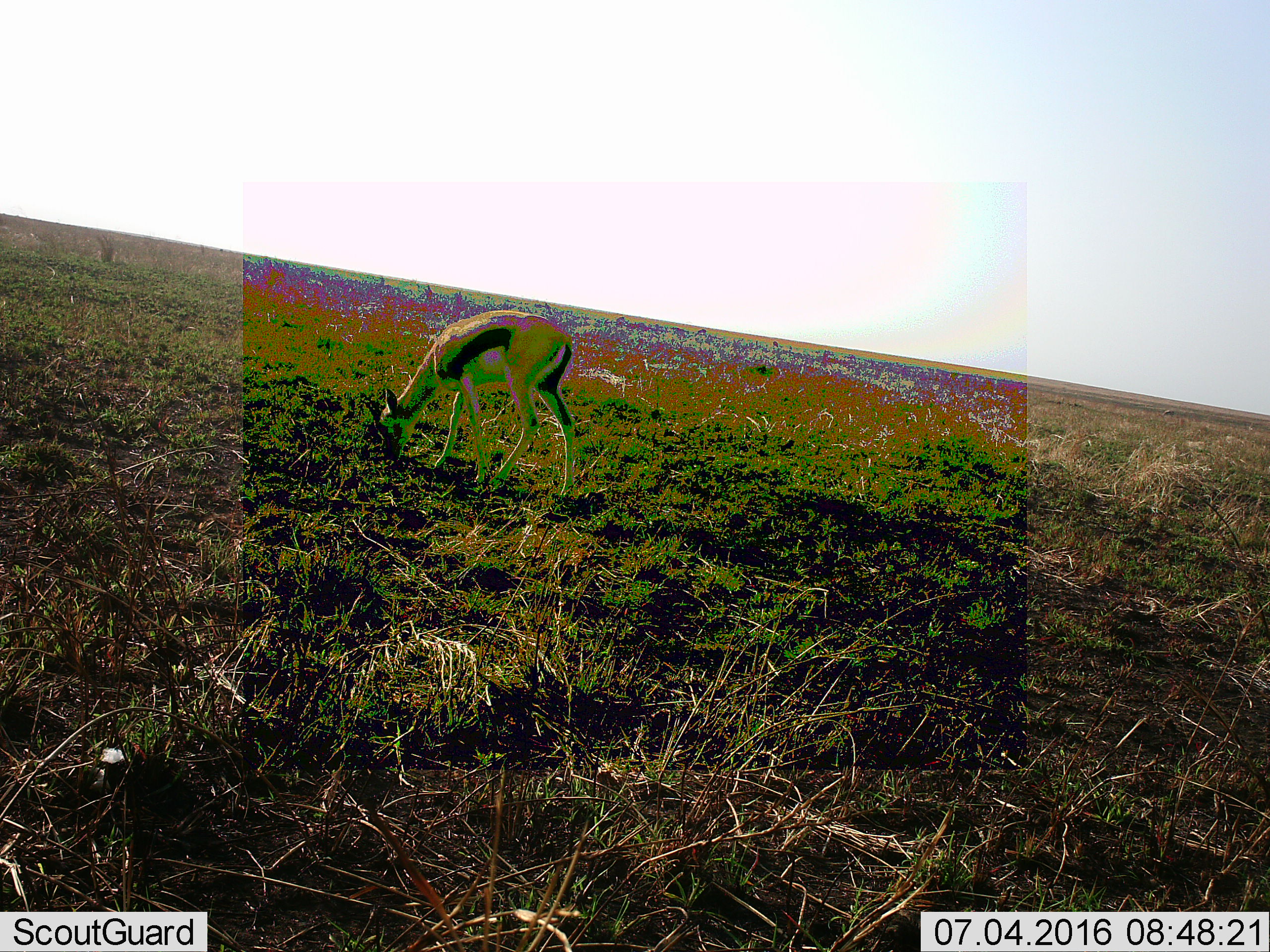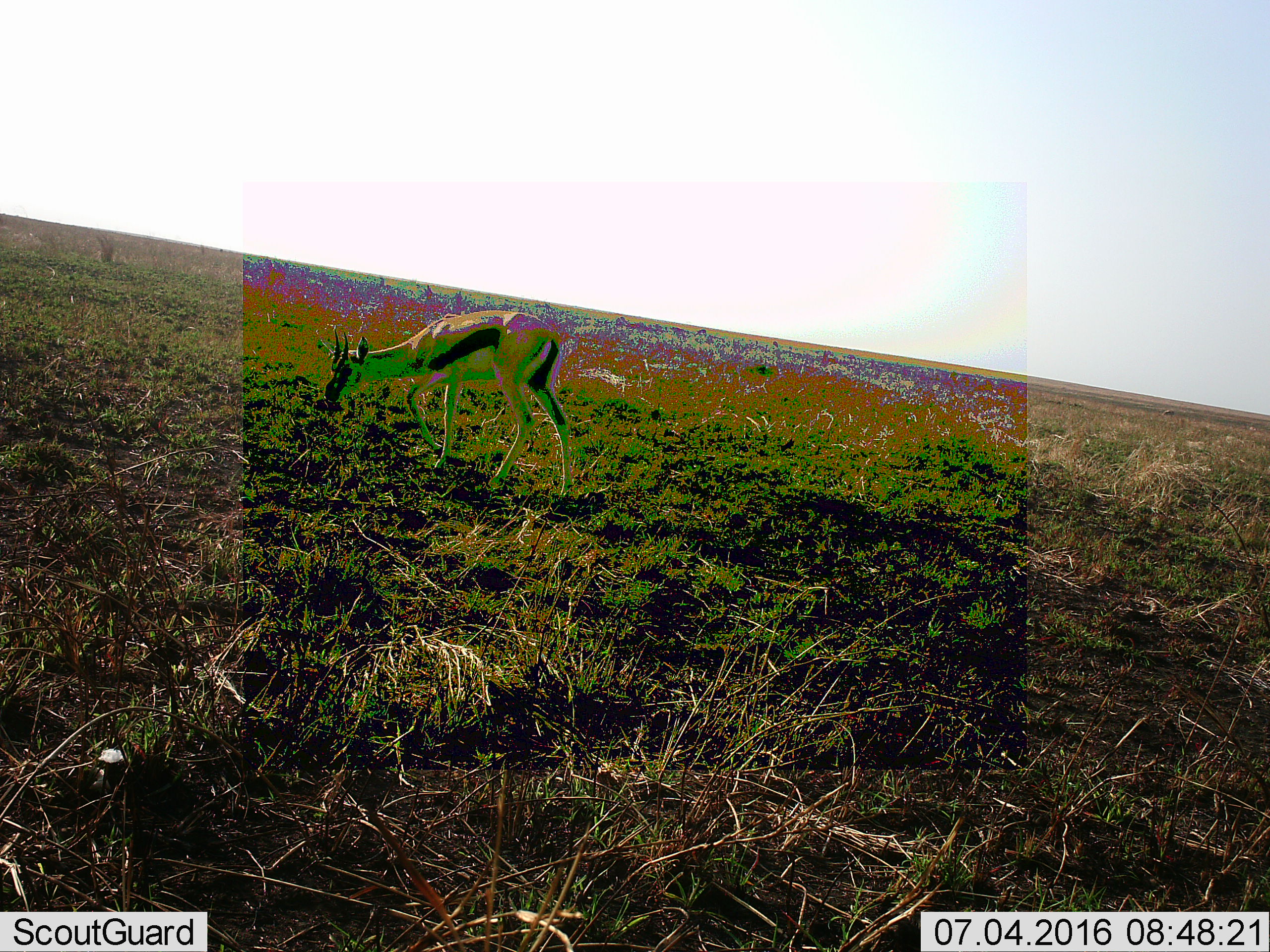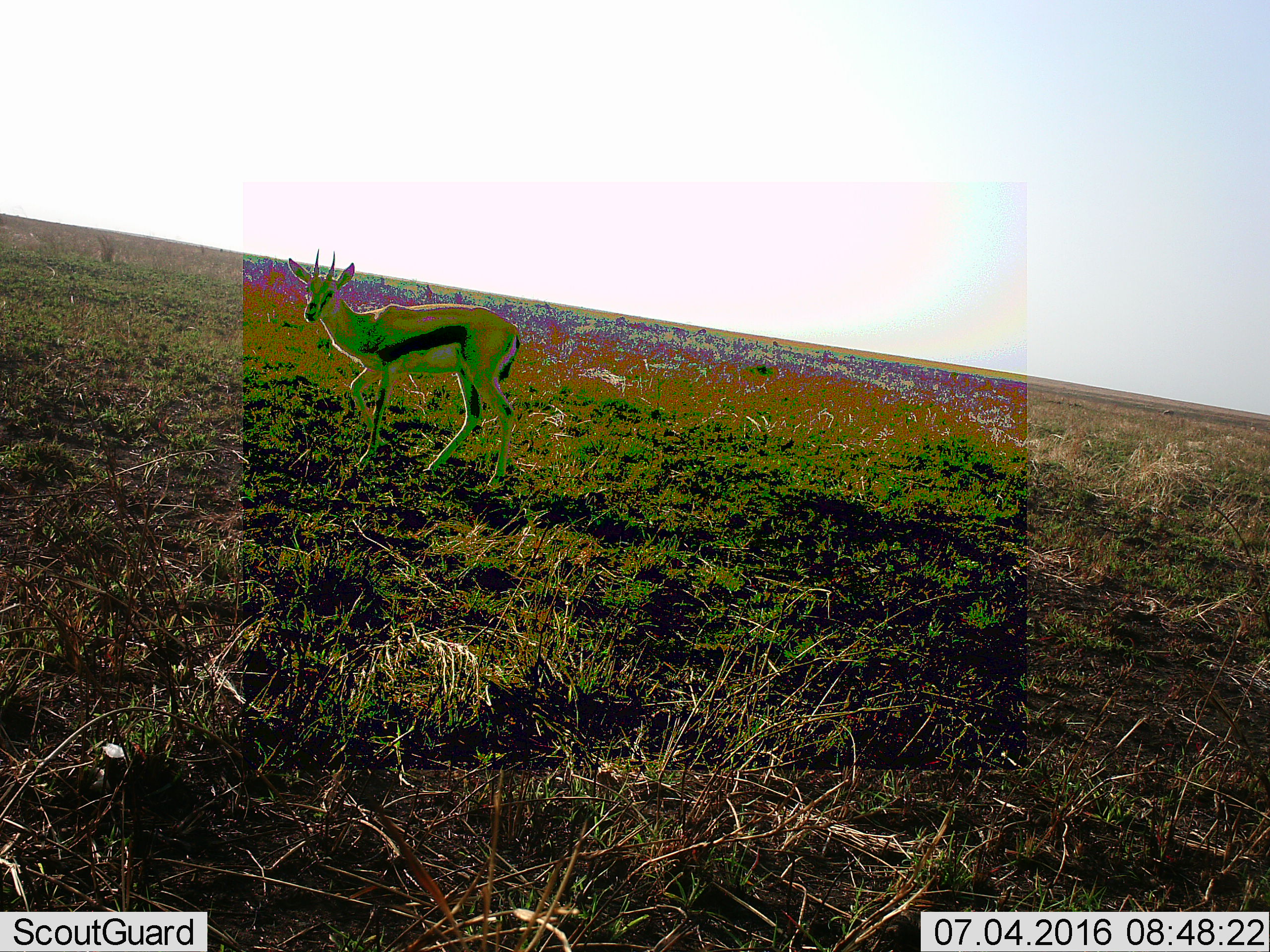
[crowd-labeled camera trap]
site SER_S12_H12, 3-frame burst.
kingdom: Animalia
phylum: Chordata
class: Mammalia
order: Artiodactyla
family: Bovidae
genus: Eudorcas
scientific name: Eudorcas thomsonii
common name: thomson's gazelle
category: gazellethomsons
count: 1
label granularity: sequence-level